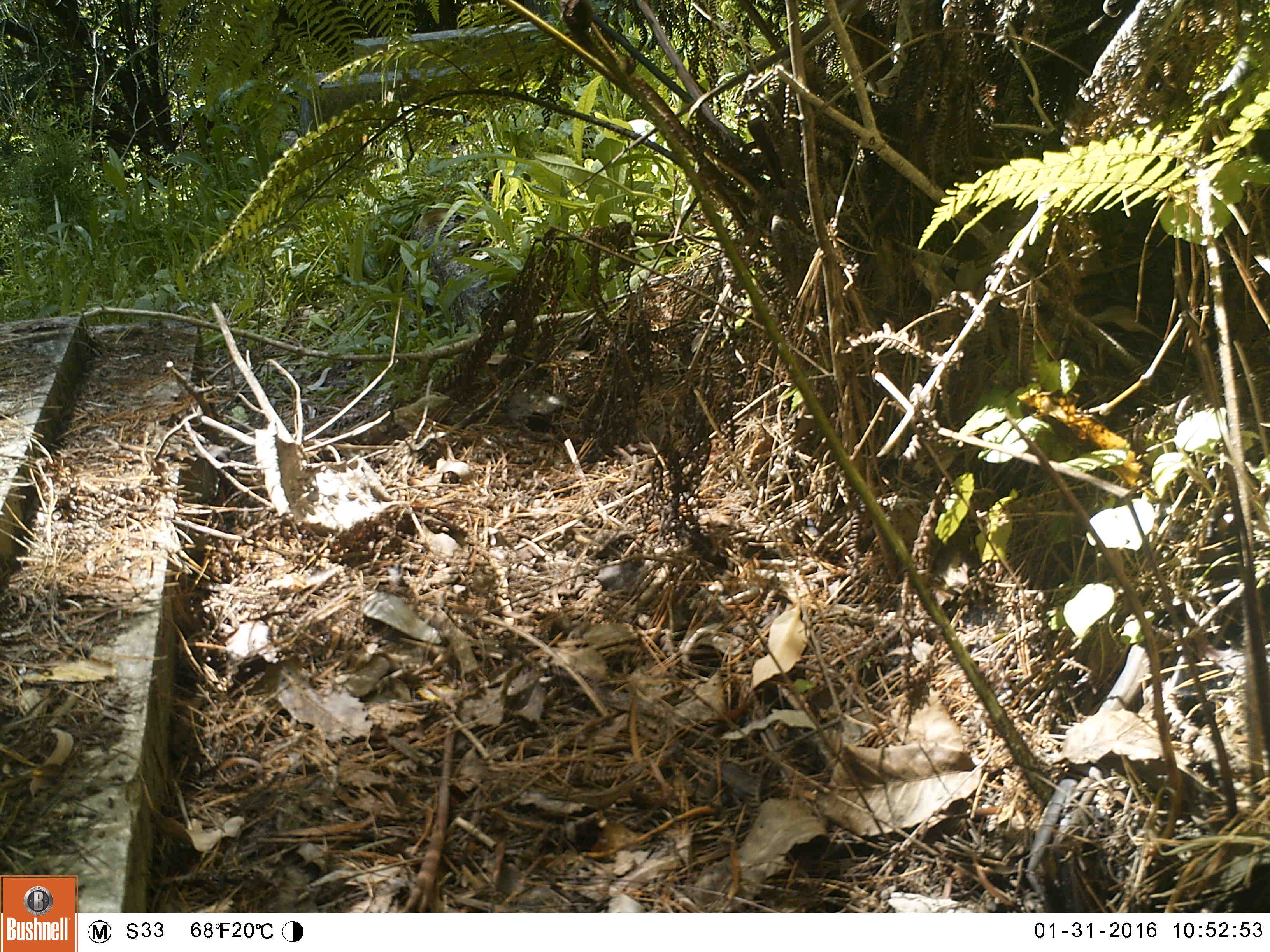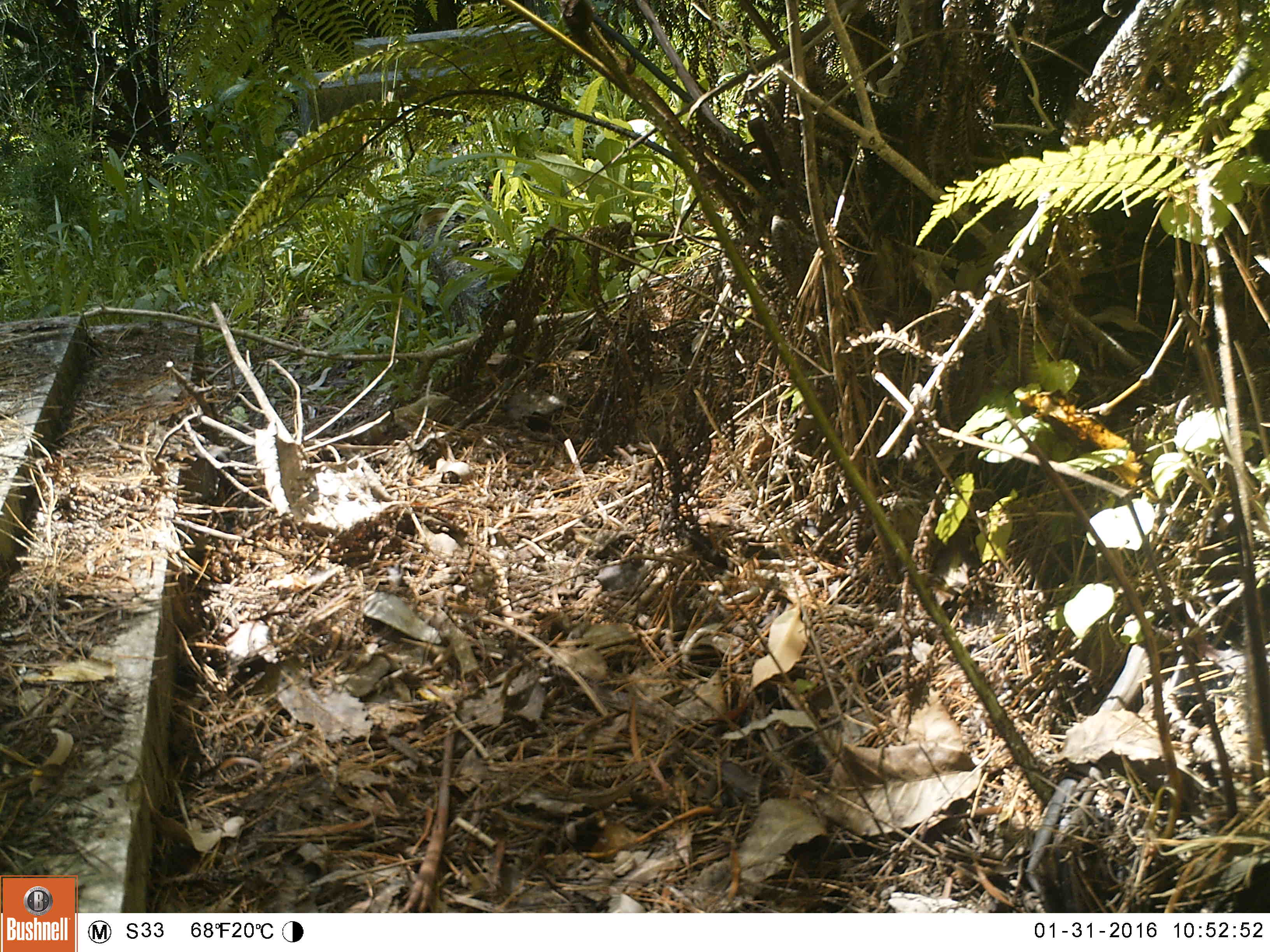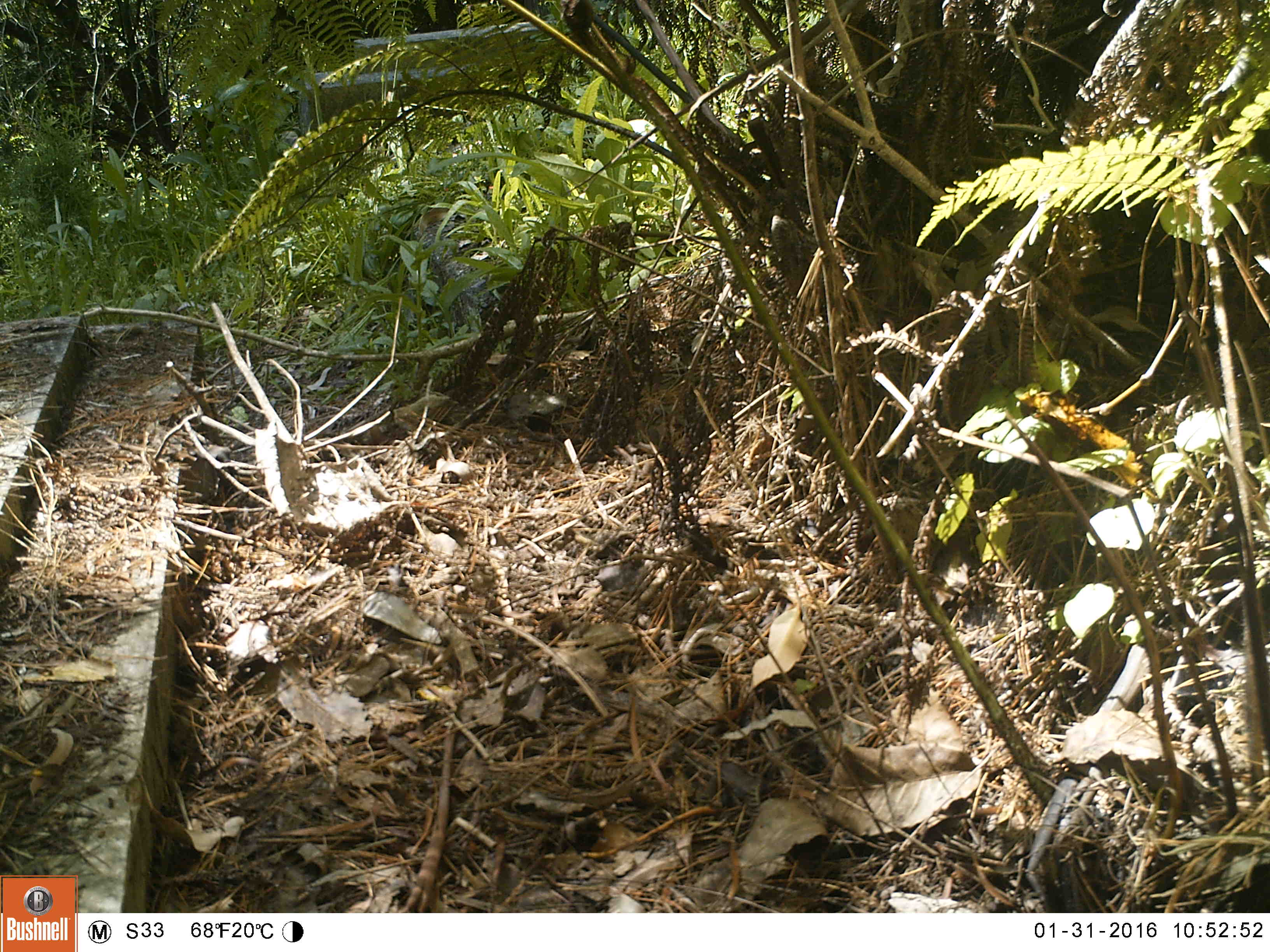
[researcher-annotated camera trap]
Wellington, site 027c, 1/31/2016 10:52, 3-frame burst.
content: no animal present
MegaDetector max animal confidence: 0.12